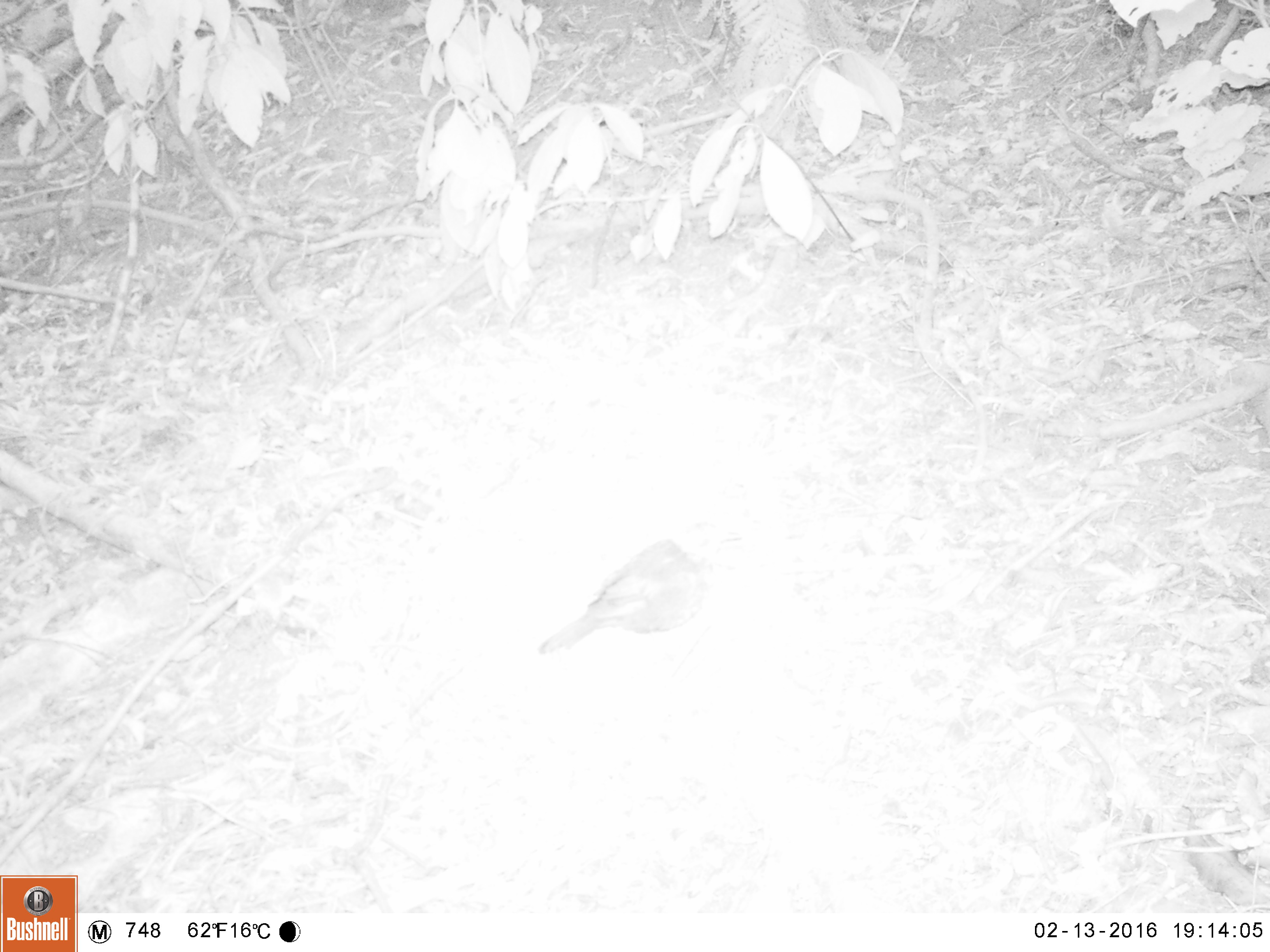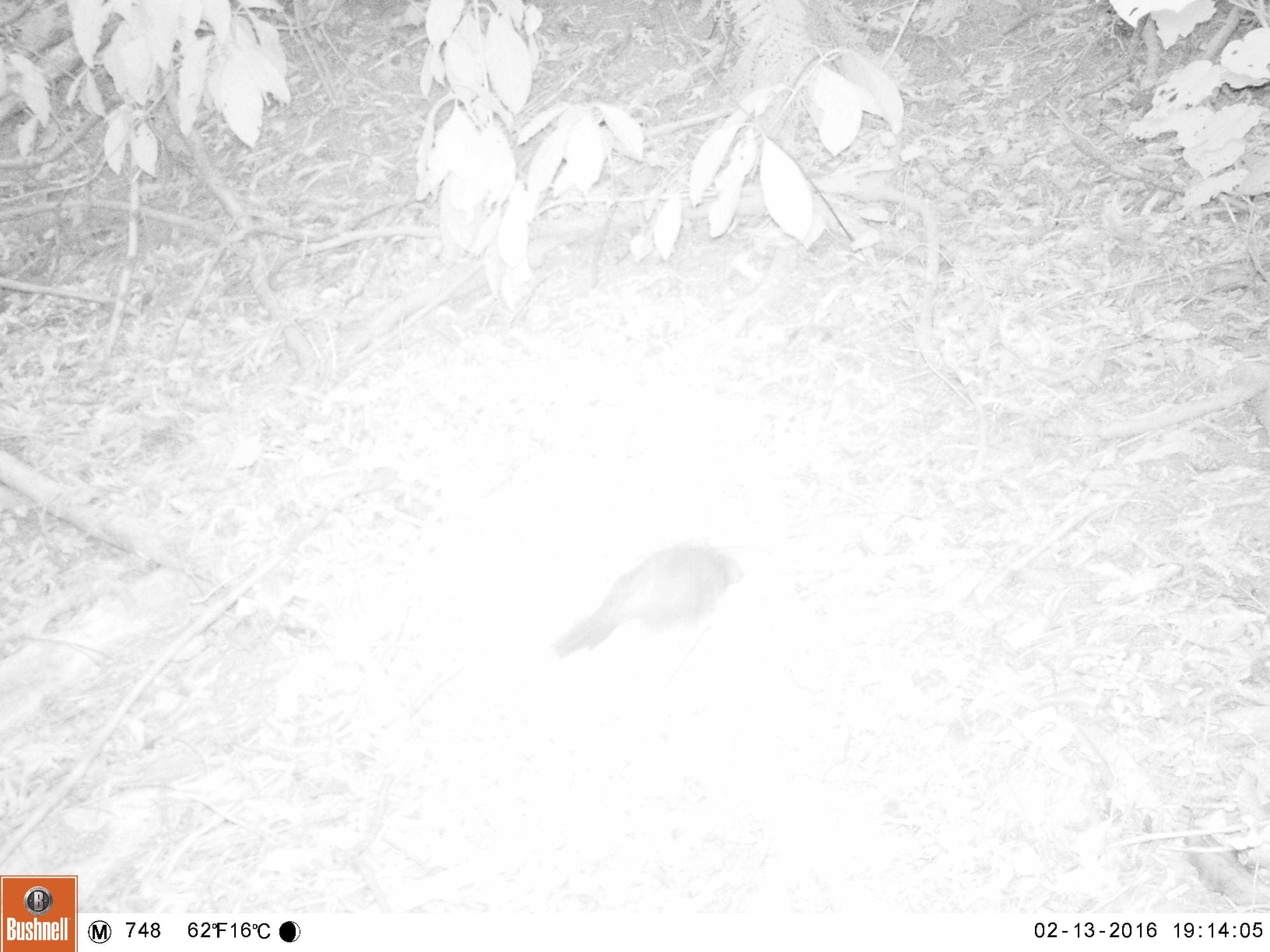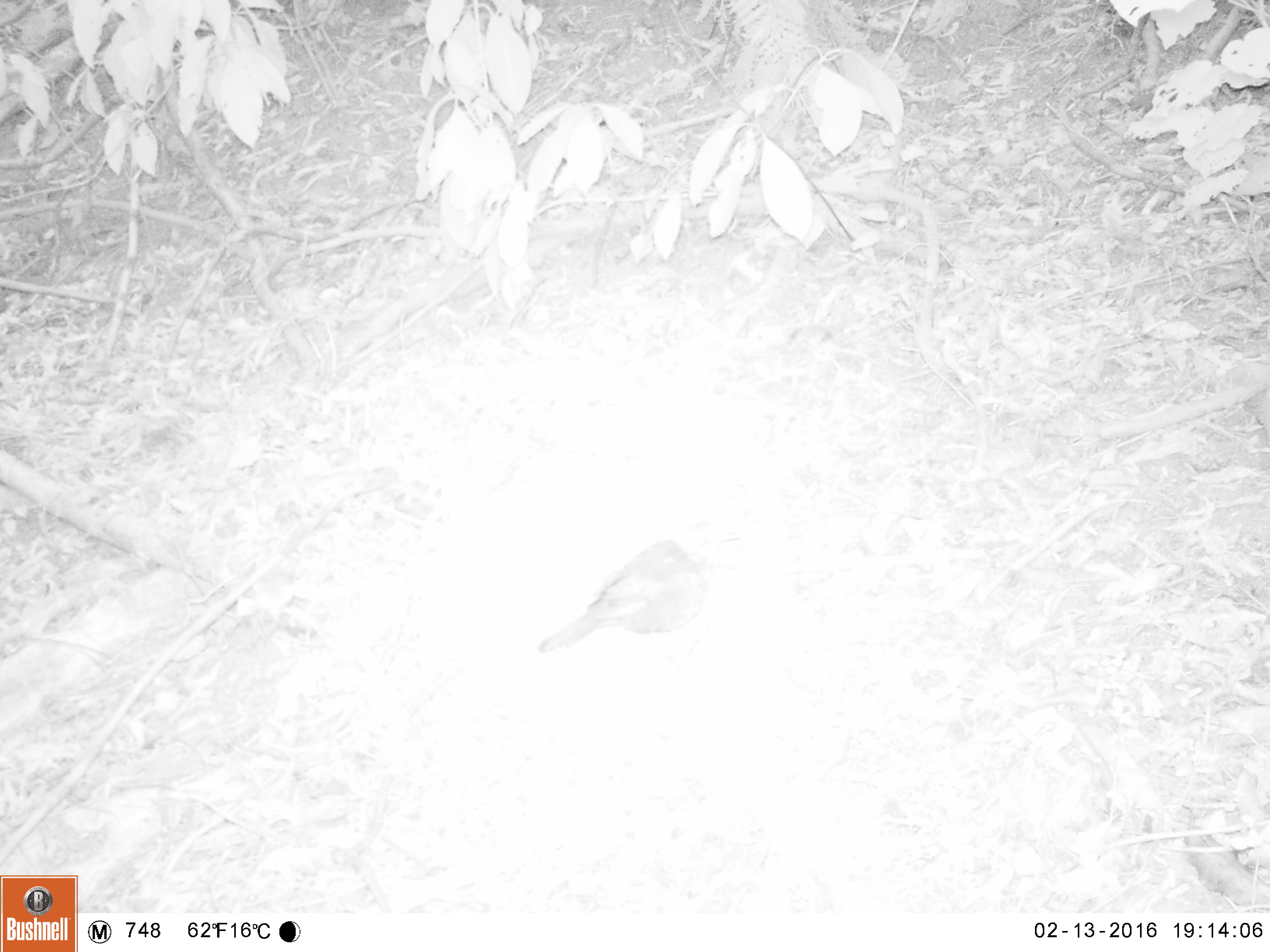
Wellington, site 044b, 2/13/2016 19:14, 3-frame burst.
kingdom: Animalia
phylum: Chordata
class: Aves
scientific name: Aves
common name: bird